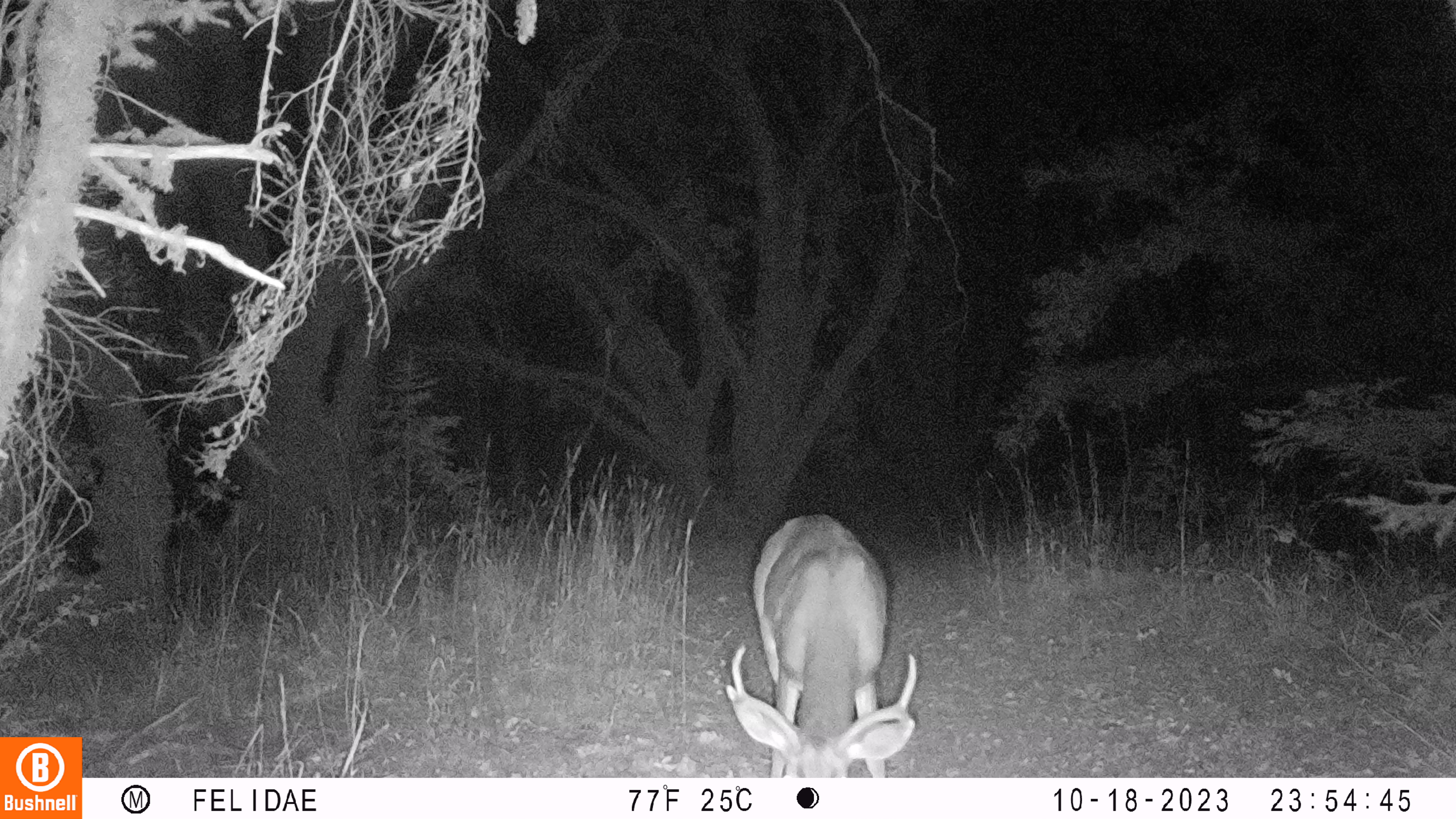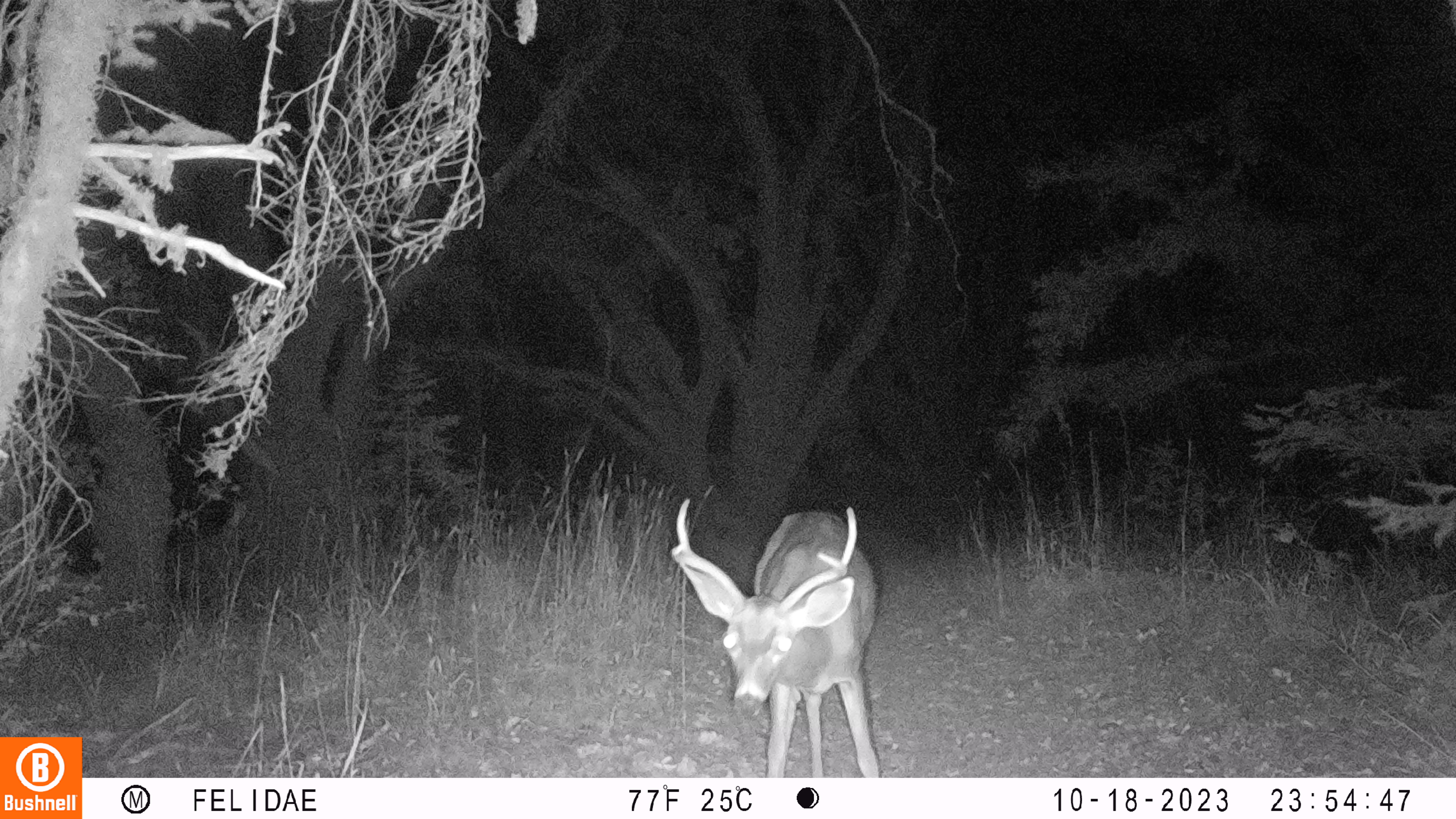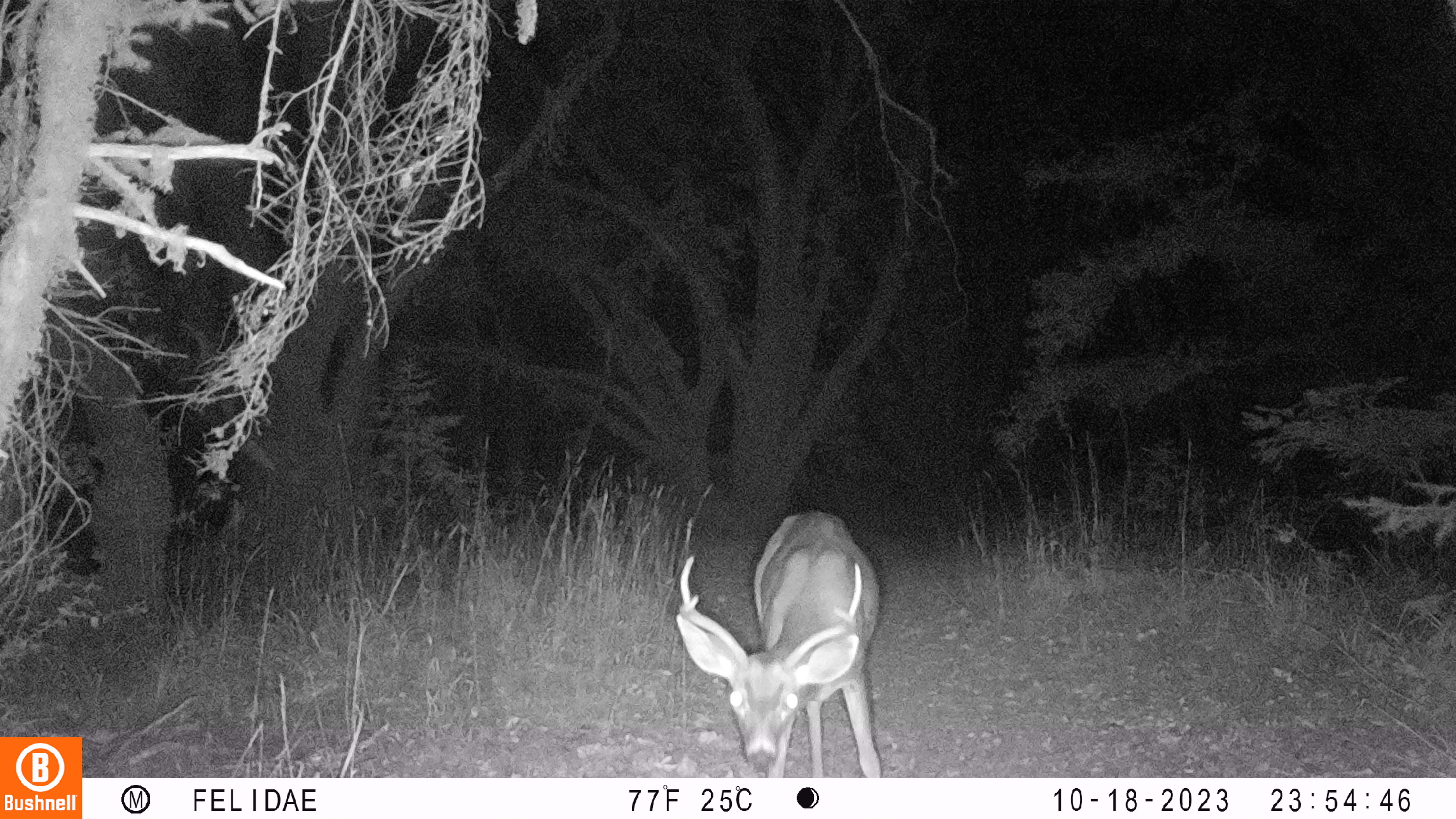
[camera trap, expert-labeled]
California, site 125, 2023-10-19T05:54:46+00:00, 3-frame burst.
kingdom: Animalia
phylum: Chordata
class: Mammalia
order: Artiodactyla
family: Cervidae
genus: Odocoileus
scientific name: Odocoileus hemionus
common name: mule deer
Mule deer (Odocoileus hemionus).